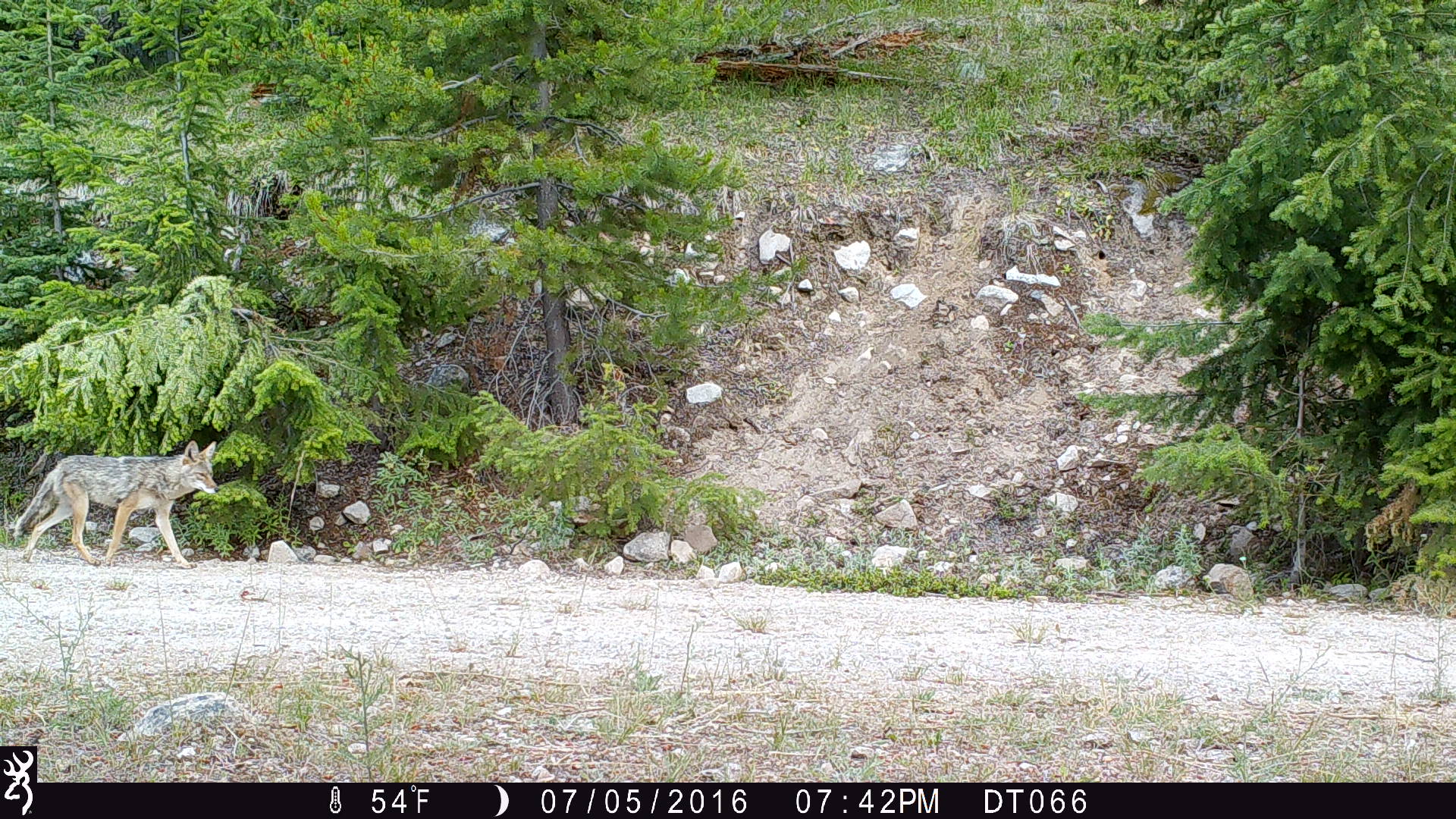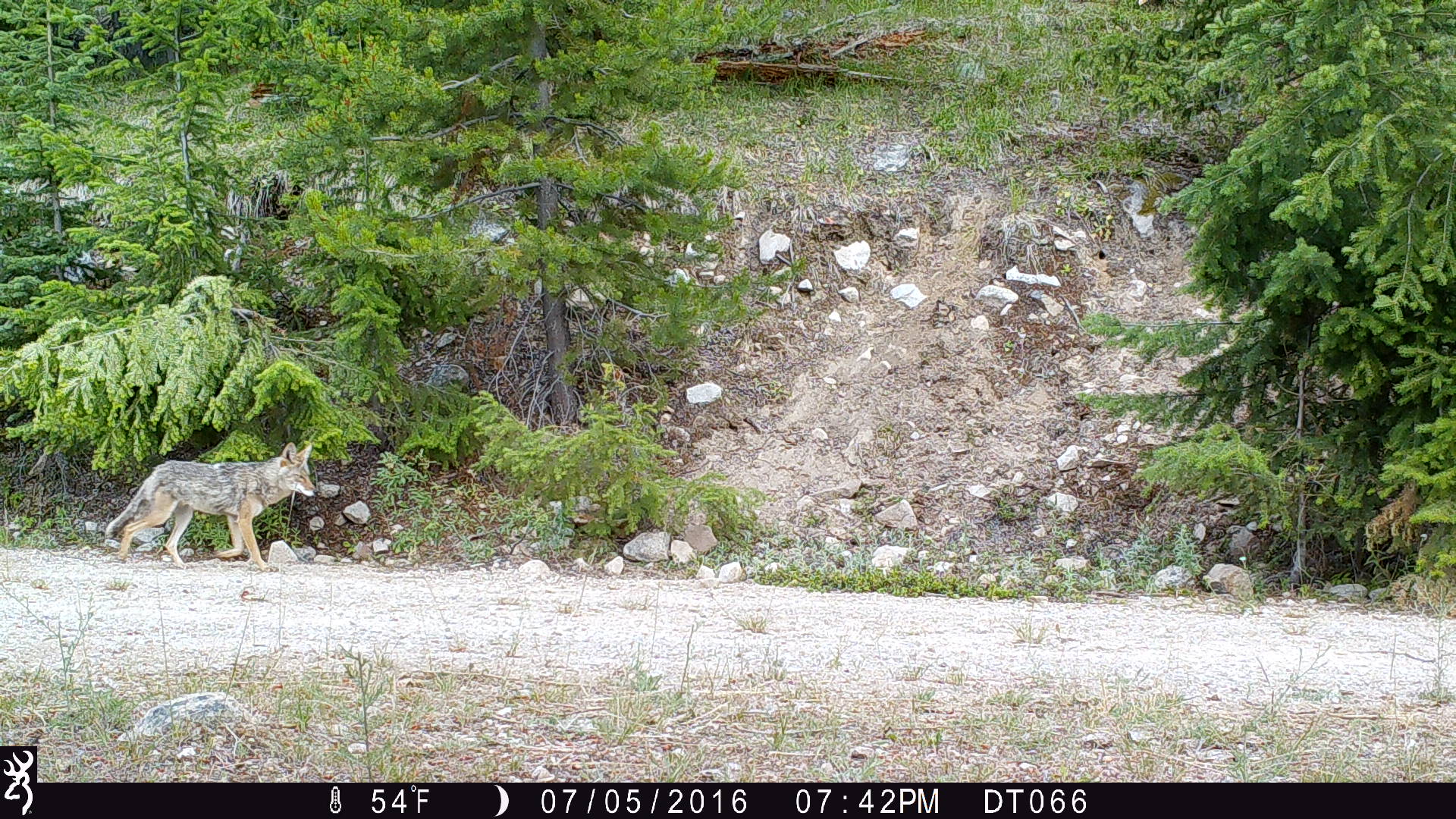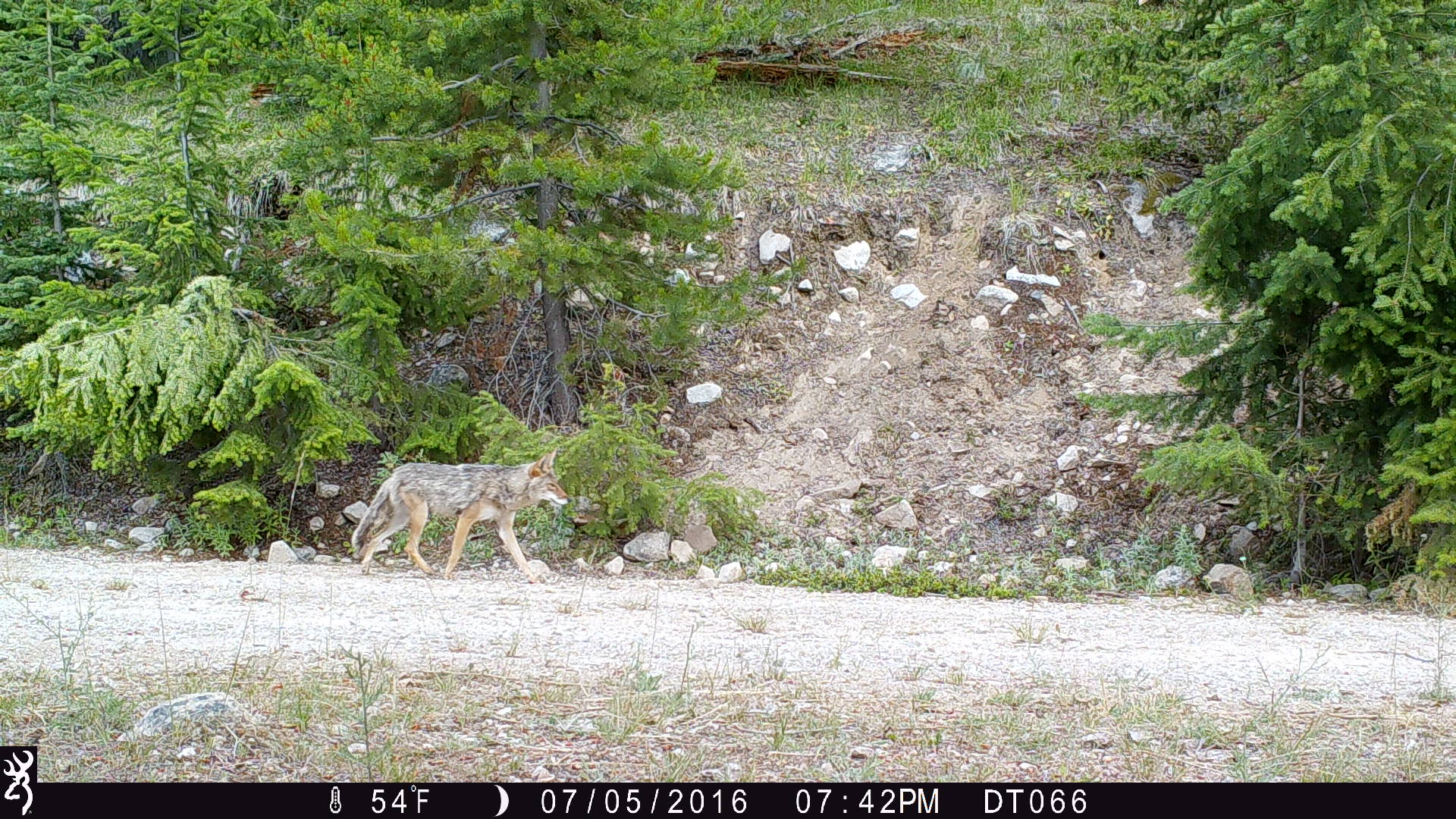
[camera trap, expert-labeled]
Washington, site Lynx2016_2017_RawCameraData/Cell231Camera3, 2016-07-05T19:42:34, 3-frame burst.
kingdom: Animalia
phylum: Chordata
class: Mammalia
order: Carnivora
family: Canidae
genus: Canis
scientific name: Canis latrans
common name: coyote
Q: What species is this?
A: Canis latrans (coyote).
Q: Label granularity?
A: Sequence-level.